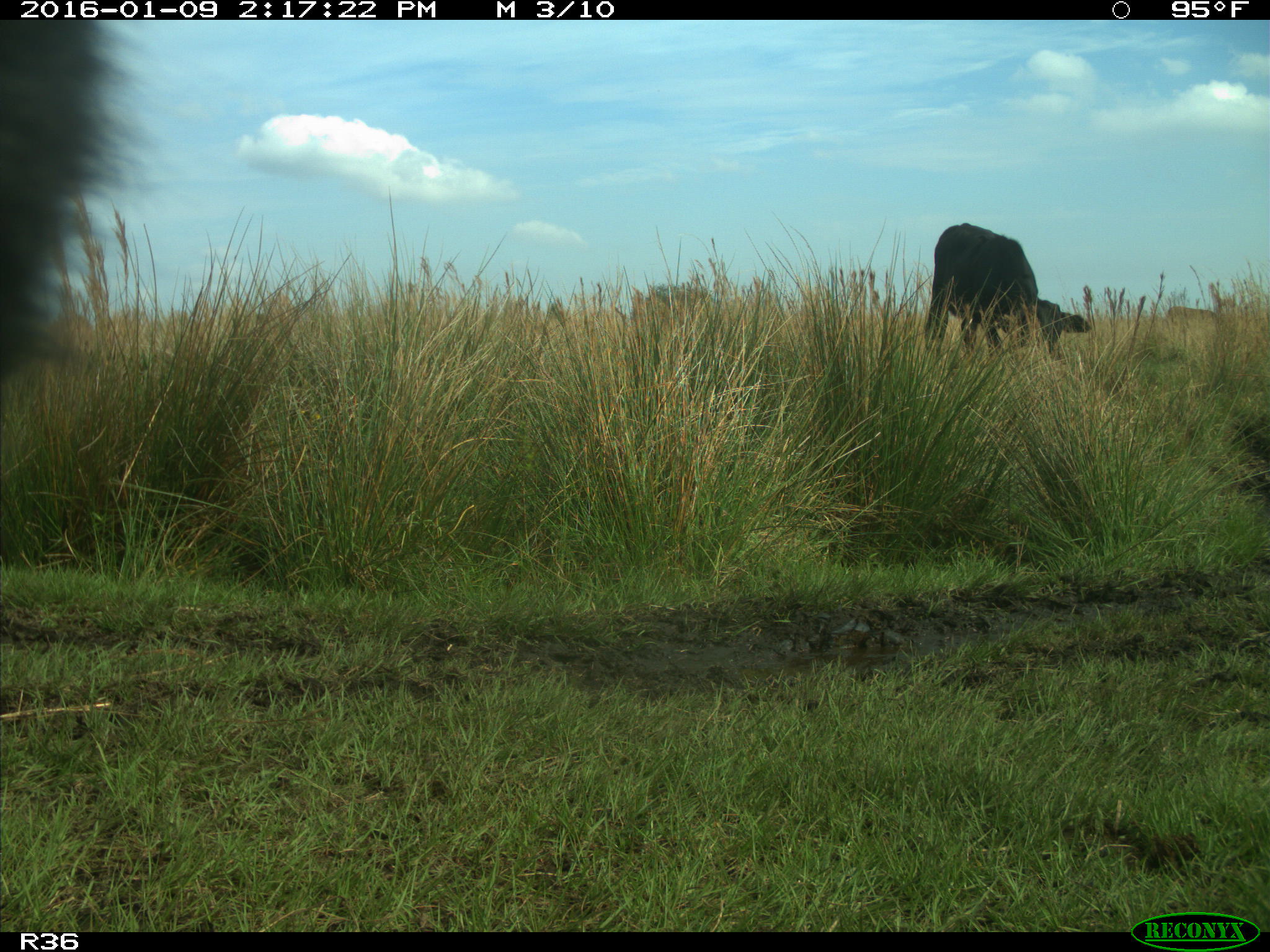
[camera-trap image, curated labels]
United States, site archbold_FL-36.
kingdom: Animalia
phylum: Chordata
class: Mammalia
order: Artiodactyla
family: Bovidae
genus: Bos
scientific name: Bos taurus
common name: domestic cow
Bos taurus (domestic cow).